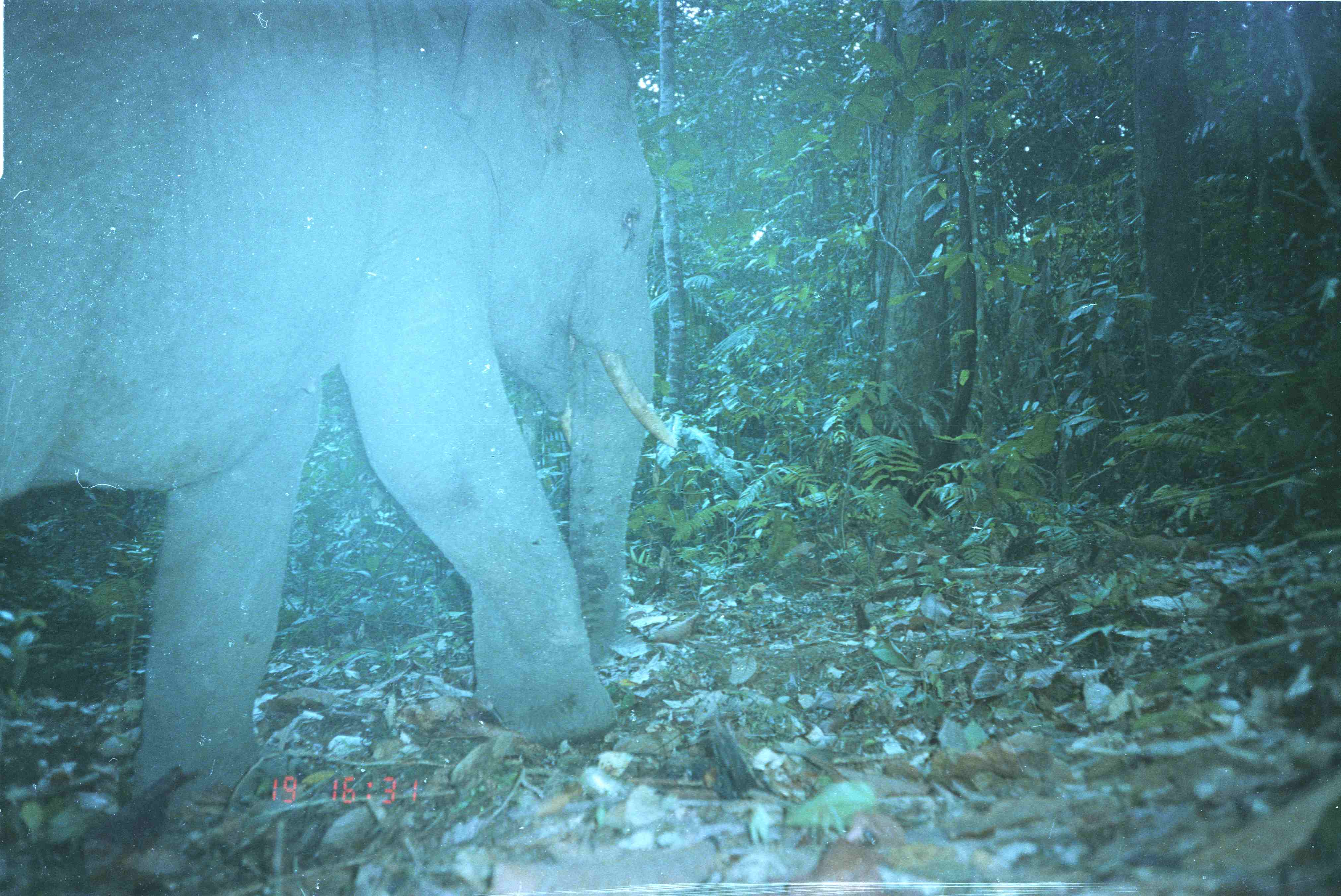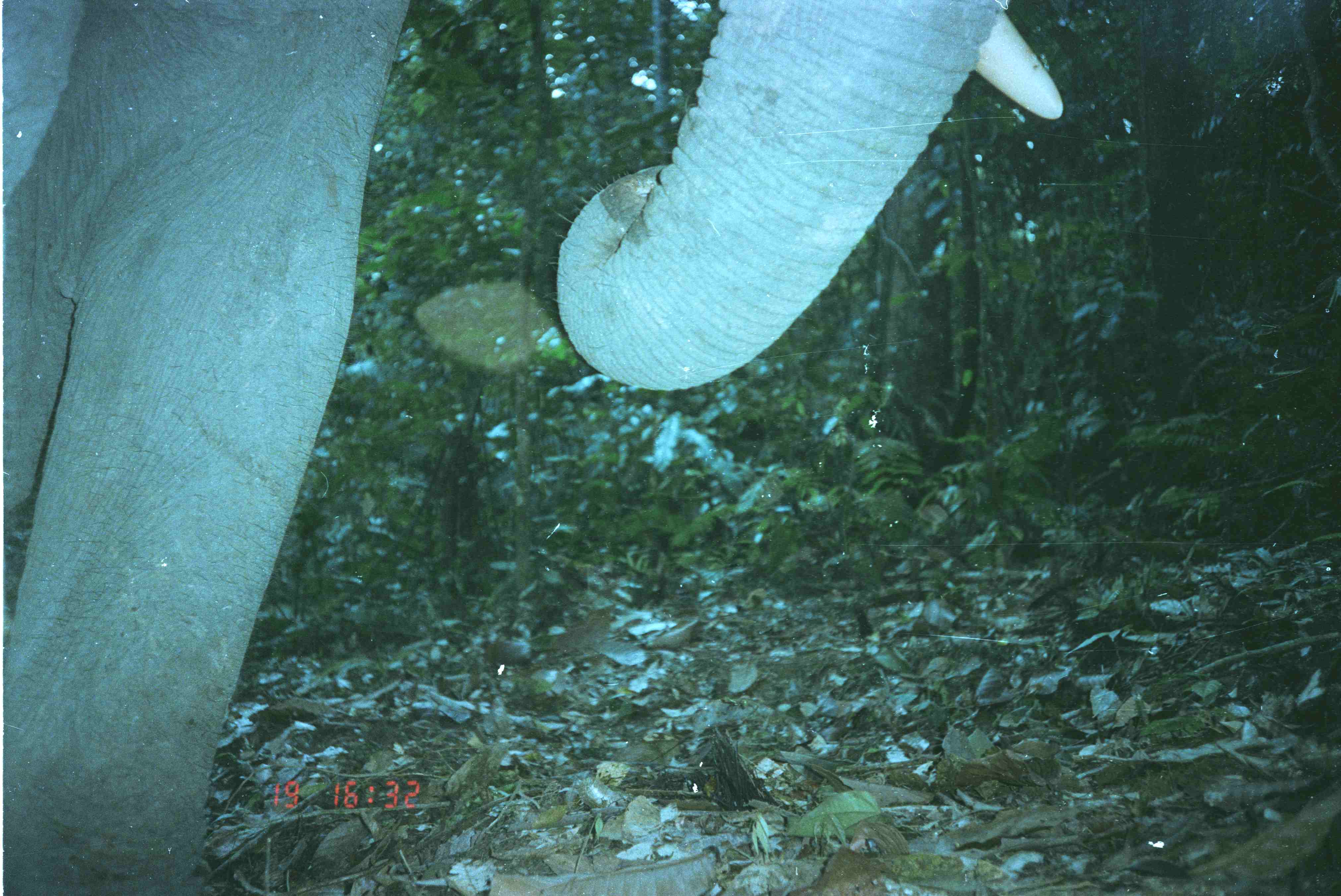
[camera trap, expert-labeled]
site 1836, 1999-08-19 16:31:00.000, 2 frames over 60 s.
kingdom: Animalia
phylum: Chordata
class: Mammalia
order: Proboscidea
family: Elephantidae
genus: Elephas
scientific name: Elephas maximus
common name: asian elephant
Elephas maximus (asian elephant), count 1.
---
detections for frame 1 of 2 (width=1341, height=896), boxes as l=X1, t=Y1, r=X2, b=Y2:
elephas maximus: l=0, t=0, r=680, b=811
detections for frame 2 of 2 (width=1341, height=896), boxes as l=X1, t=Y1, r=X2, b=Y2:
elephas maximus: l=0, t=0, r=1065, b=895